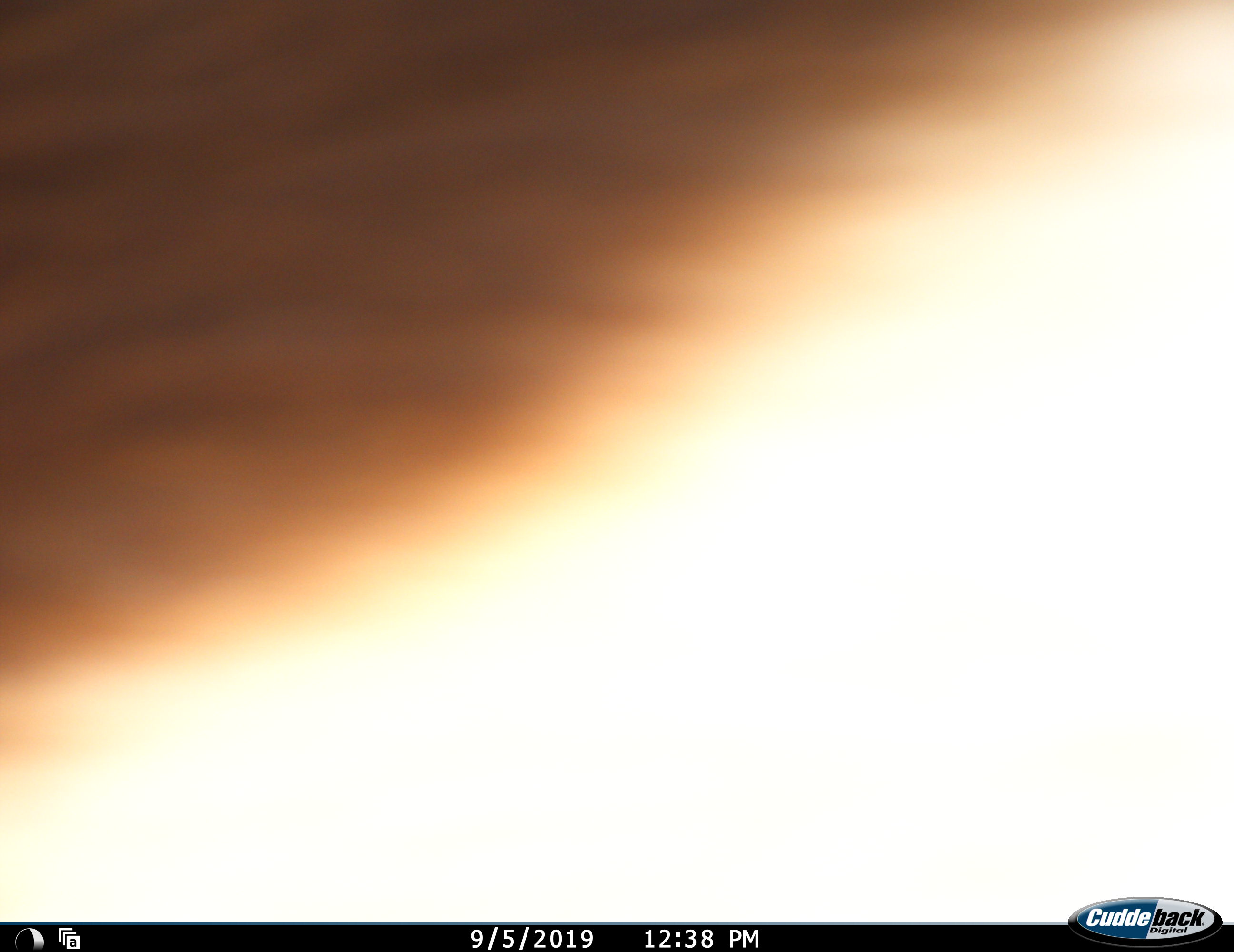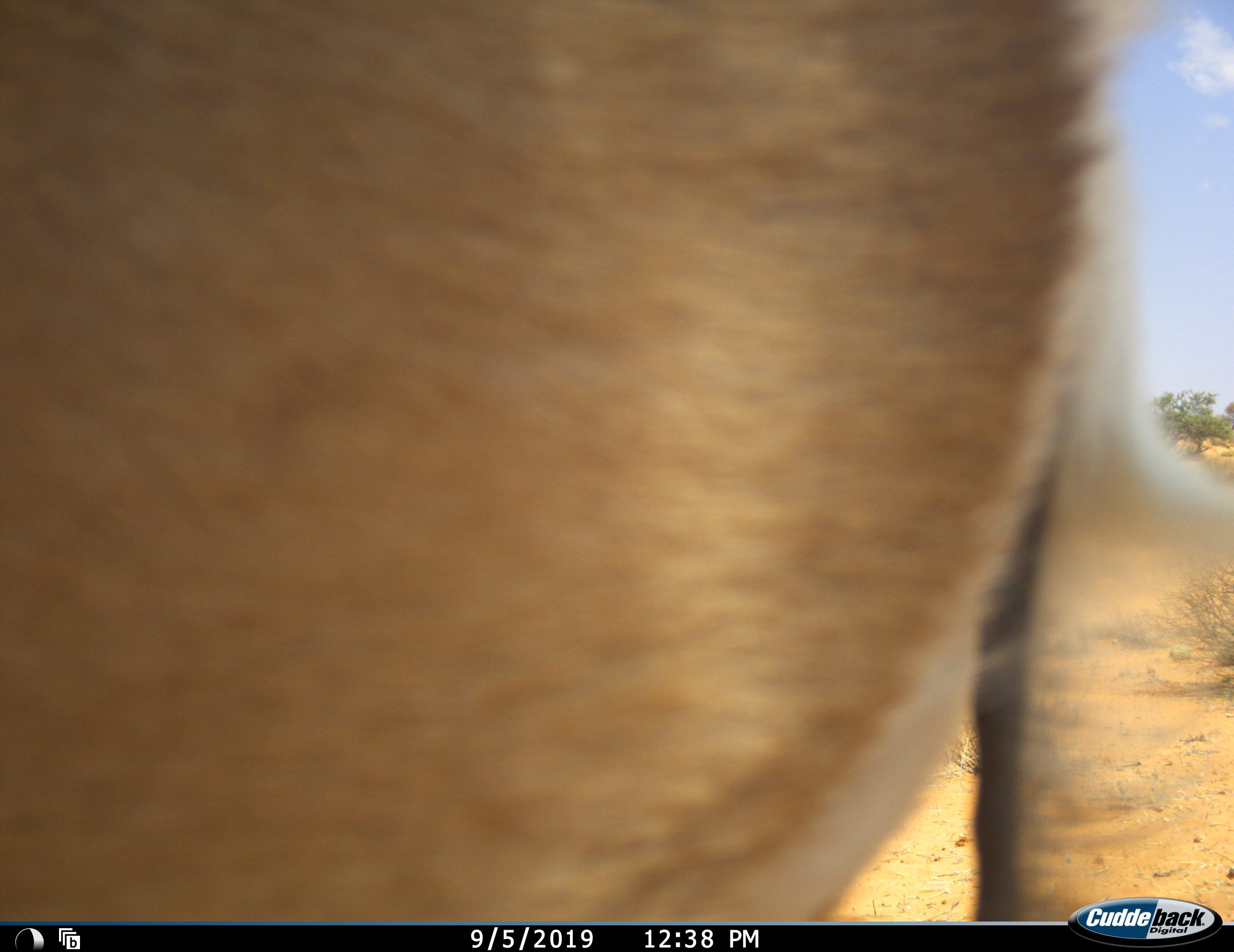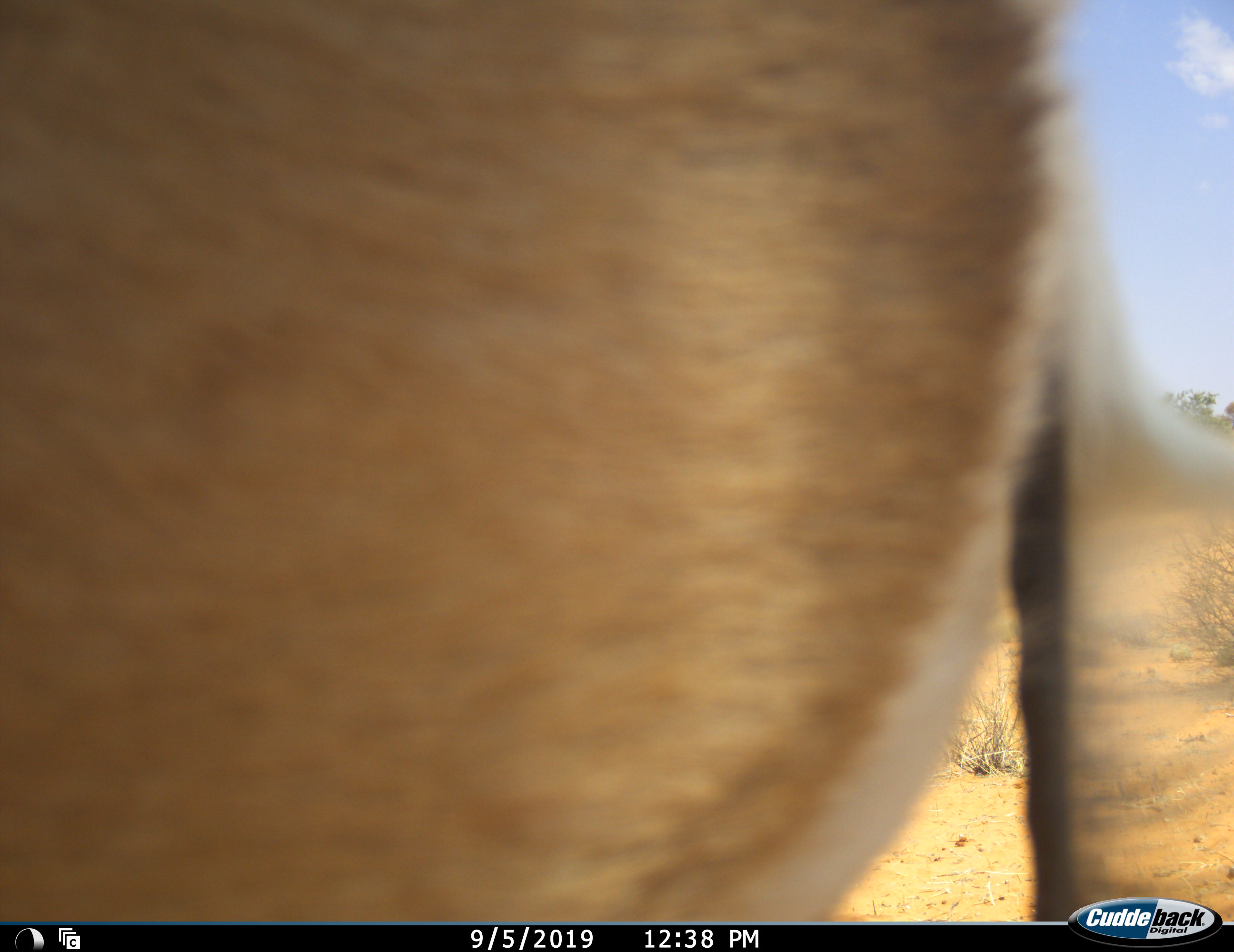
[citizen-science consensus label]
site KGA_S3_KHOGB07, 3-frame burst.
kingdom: Animalia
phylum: Chordata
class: Mammalia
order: Artiodactyla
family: Bovidae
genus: Antidorcas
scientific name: Antidorcas marsupialis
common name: springbok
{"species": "springbok (Antidorcas marsupialis)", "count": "1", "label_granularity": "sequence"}